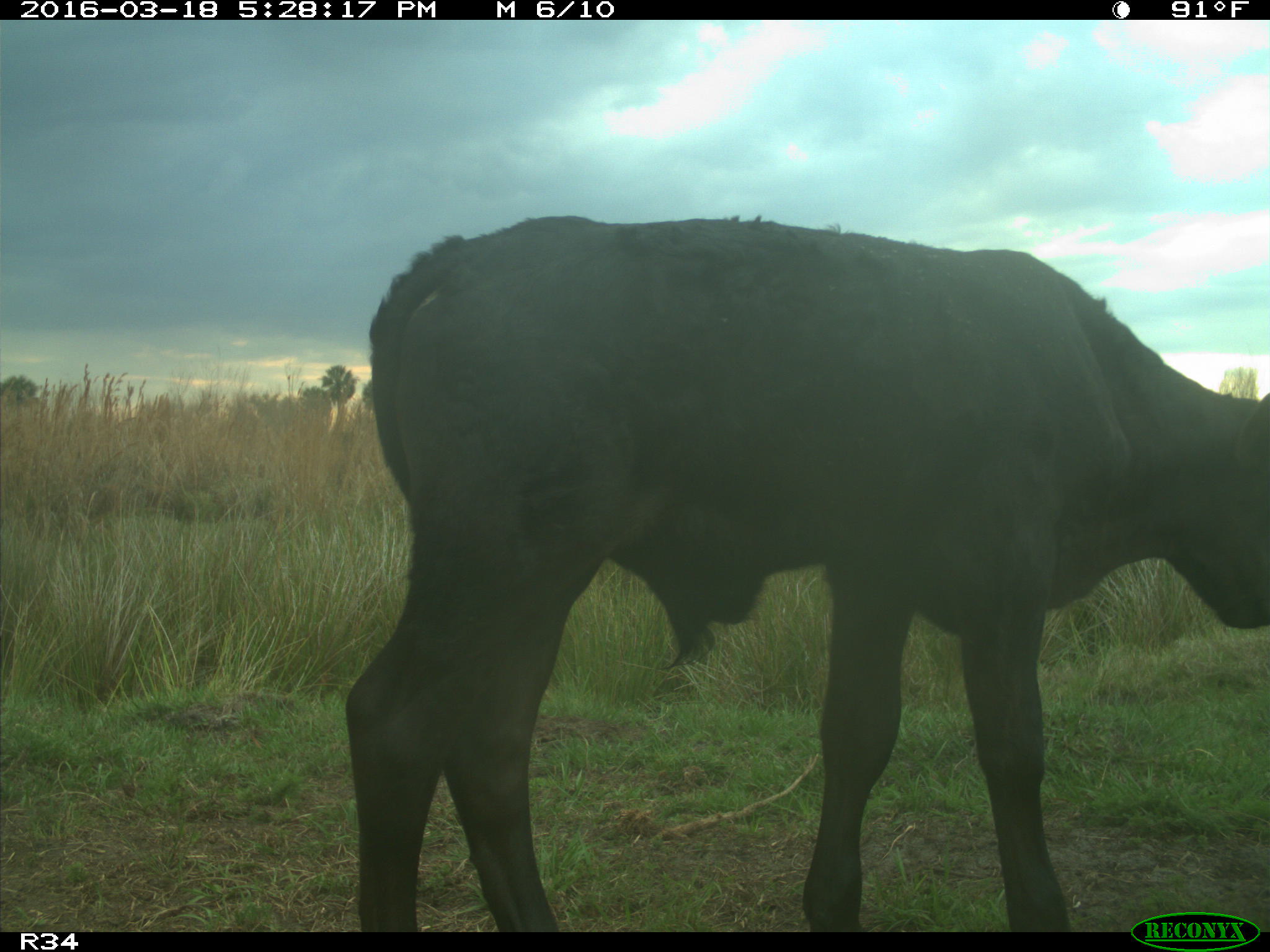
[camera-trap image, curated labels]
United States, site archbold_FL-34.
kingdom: Animalia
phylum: Chordata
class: Mammalia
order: Artiodactyla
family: Bovidae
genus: Bos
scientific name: Bos taurus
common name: domestic cow